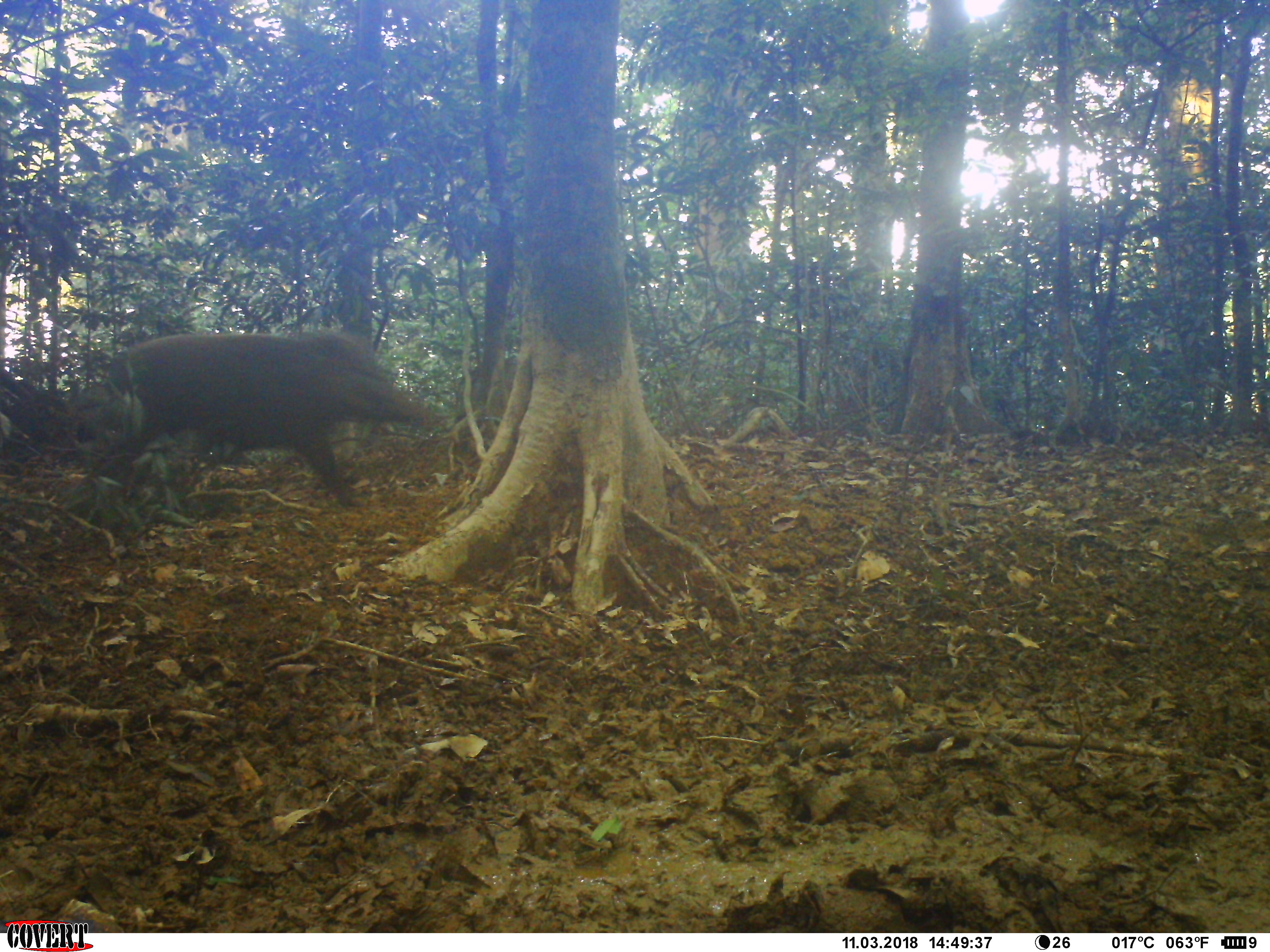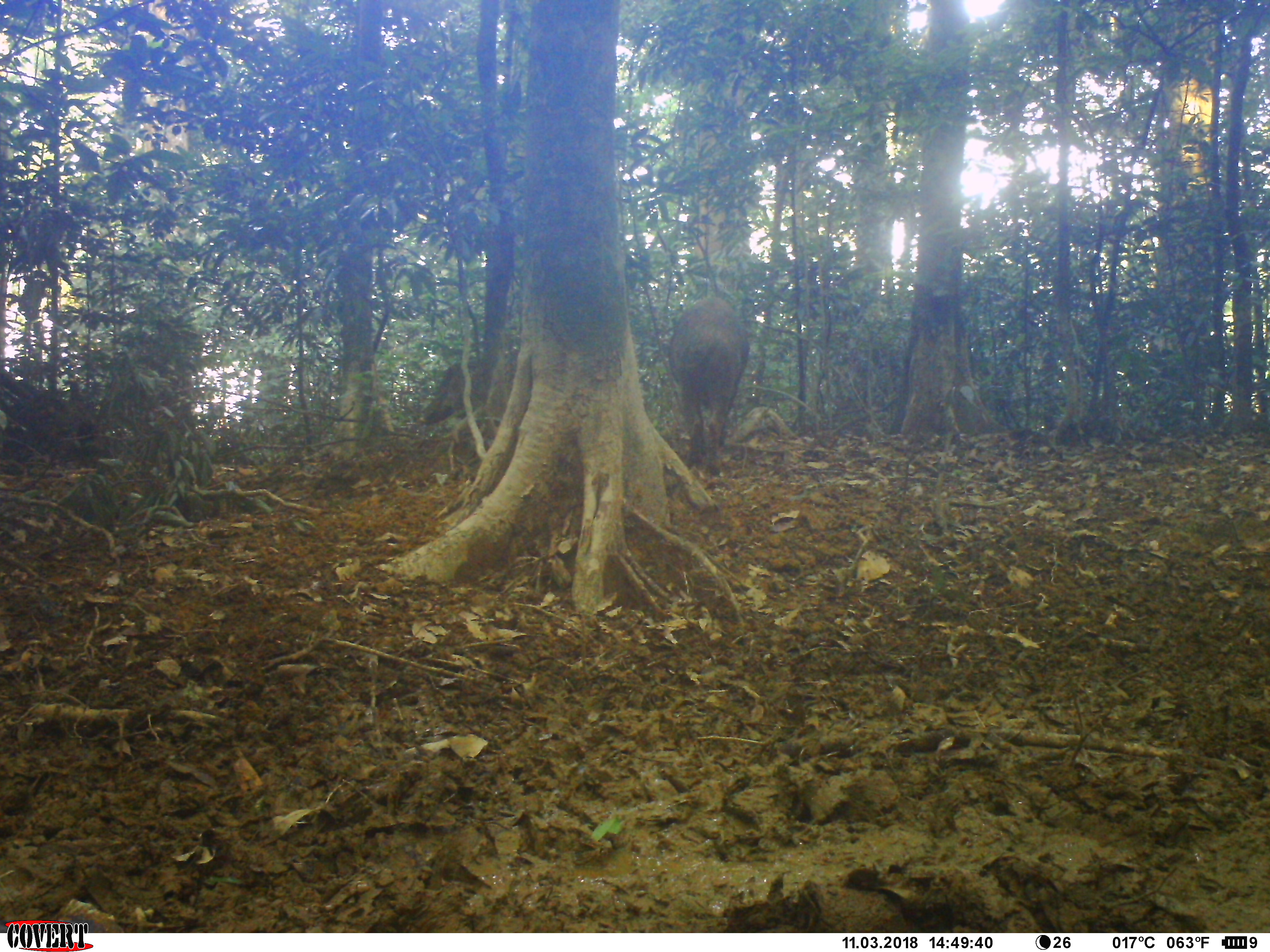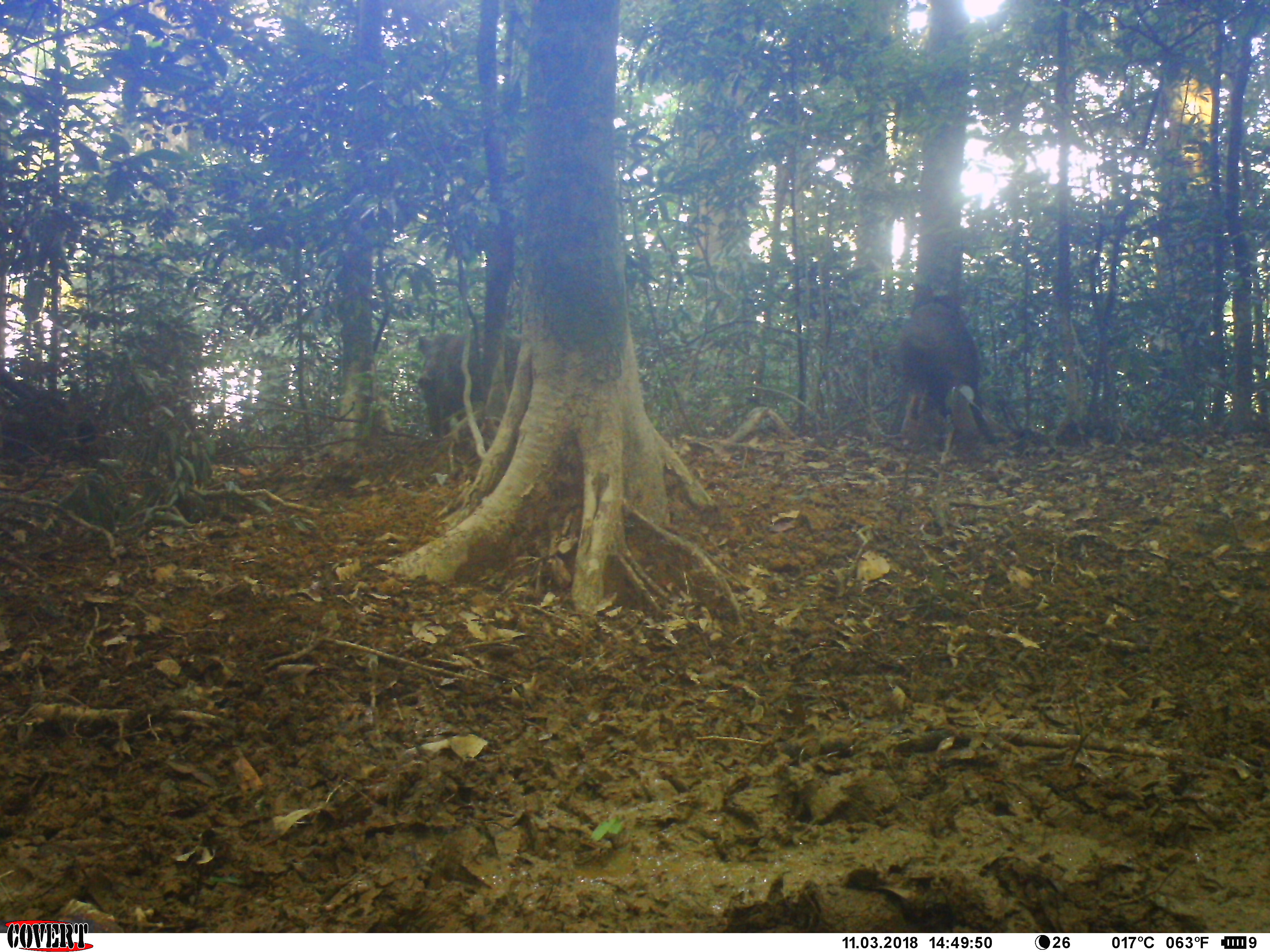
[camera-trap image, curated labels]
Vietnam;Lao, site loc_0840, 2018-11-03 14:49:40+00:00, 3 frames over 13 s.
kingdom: Animalia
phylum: Chordata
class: Mammalia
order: Artiodactyla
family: Suidae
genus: Sus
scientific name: Sus scrofa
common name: eurasian wild pig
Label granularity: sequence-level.